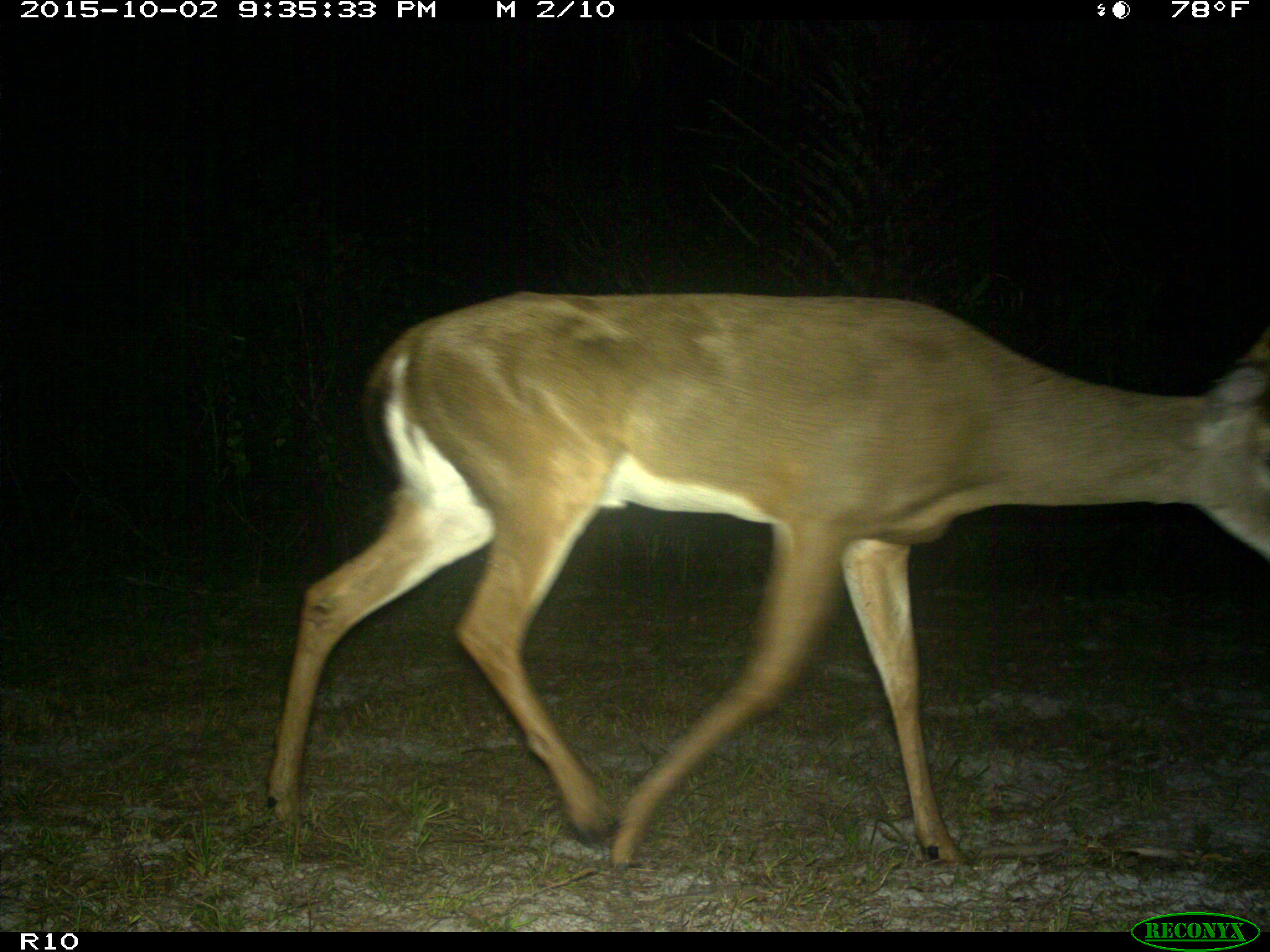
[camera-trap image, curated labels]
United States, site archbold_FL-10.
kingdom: Animalia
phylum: Chordata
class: Mammalia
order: Artiodactyla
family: Cervidae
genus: Odocoileus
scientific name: Odocoileus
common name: deer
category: unidentified deer